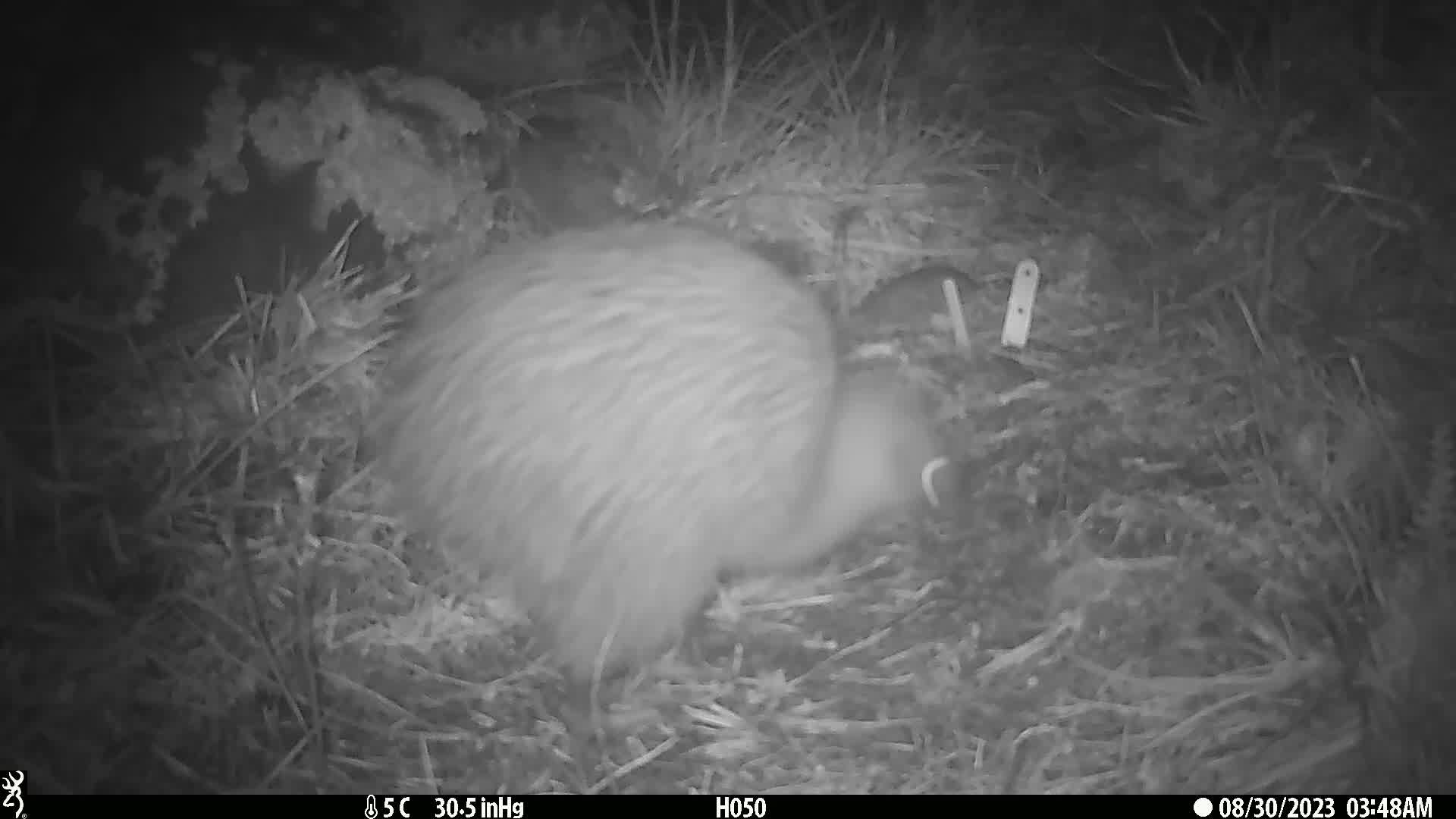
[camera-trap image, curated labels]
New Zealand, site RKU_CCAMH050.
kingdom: Animalia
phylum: Chordata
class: Aves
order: Apterygiformes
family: Apterygidae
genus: Apteryx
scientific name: Apteryx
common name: kiwi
Kiwi (Apteryx).